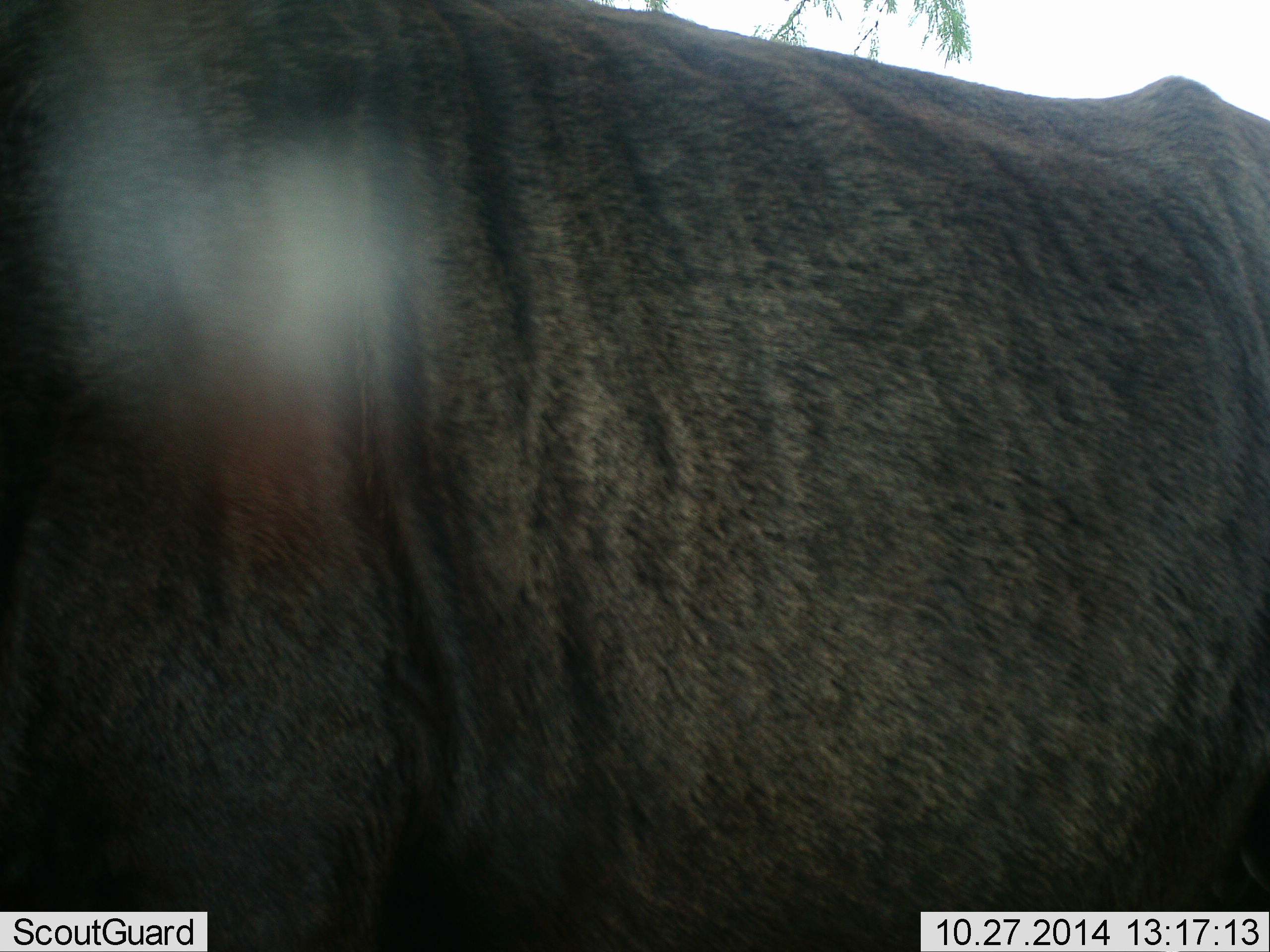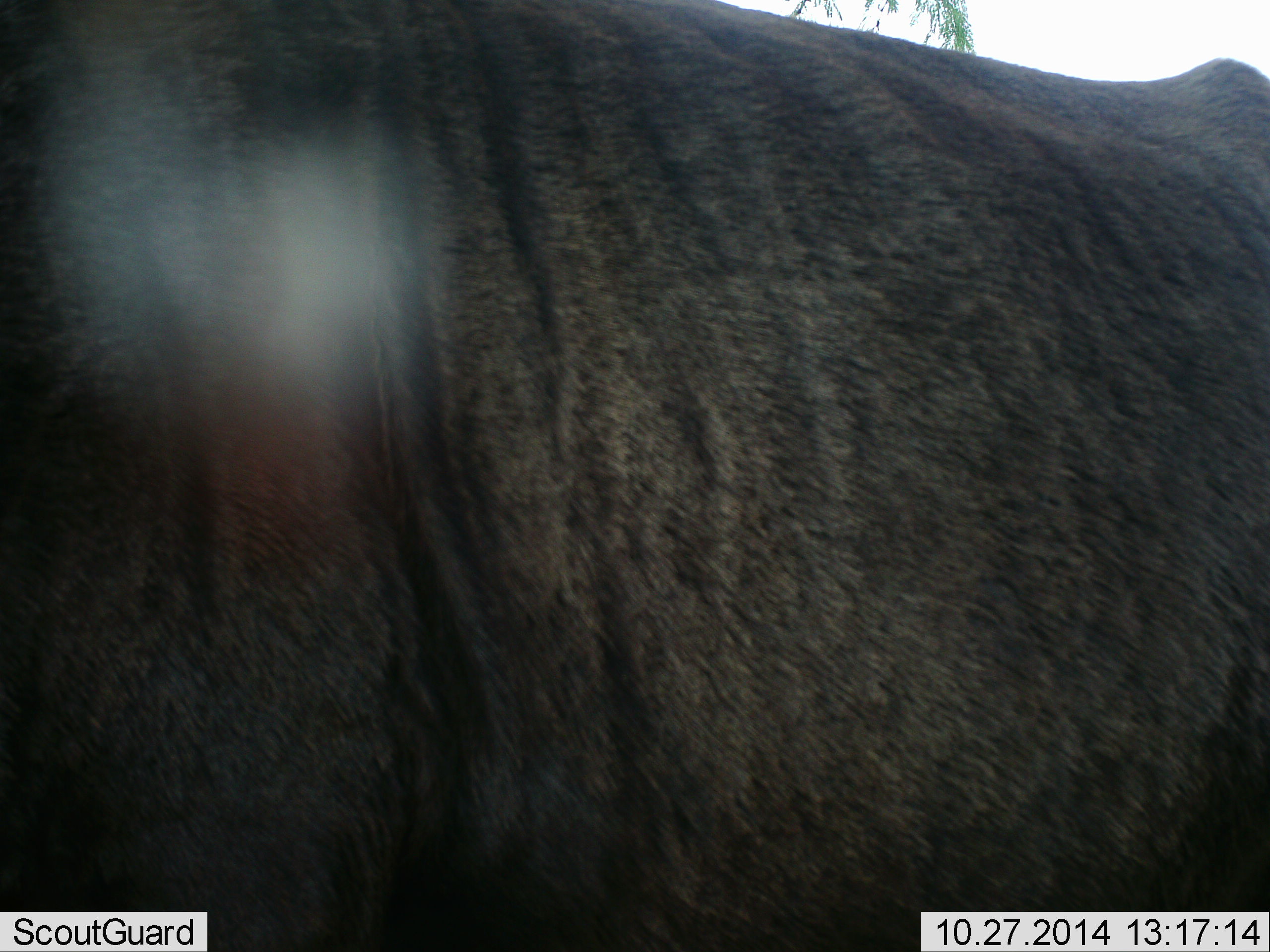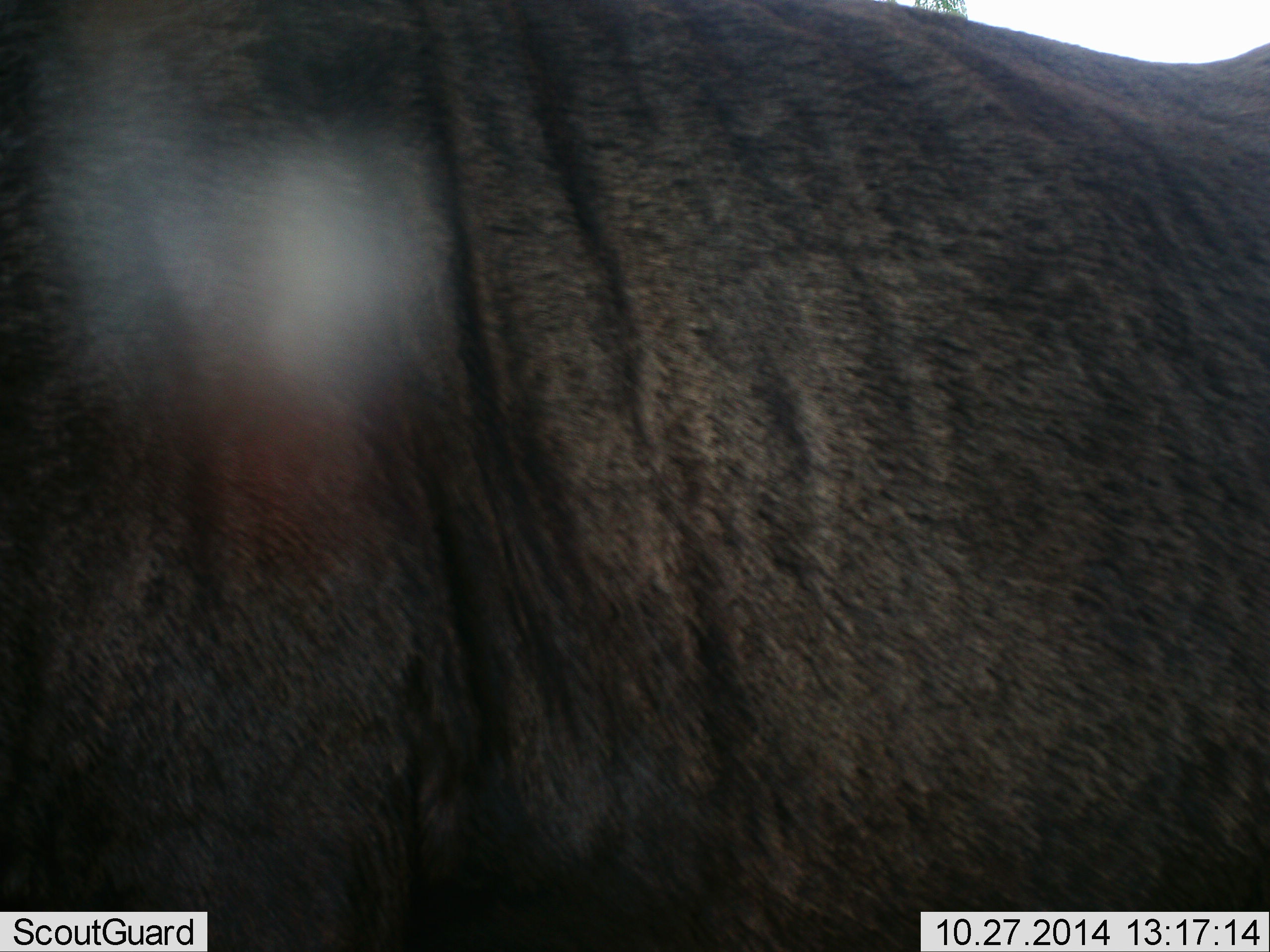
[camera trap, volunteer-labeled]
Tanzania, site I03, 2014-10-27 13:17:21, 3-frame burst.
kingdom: Animalia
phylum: Chordata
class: Mammalia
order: Artiodactyla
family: Bovidae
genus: Connochaetes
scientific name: Connochaetes taurinus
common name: blue wildebeest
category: wildebeest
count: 1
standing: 90%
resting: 0%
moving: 0%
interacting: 0%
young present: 0%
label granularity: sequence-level